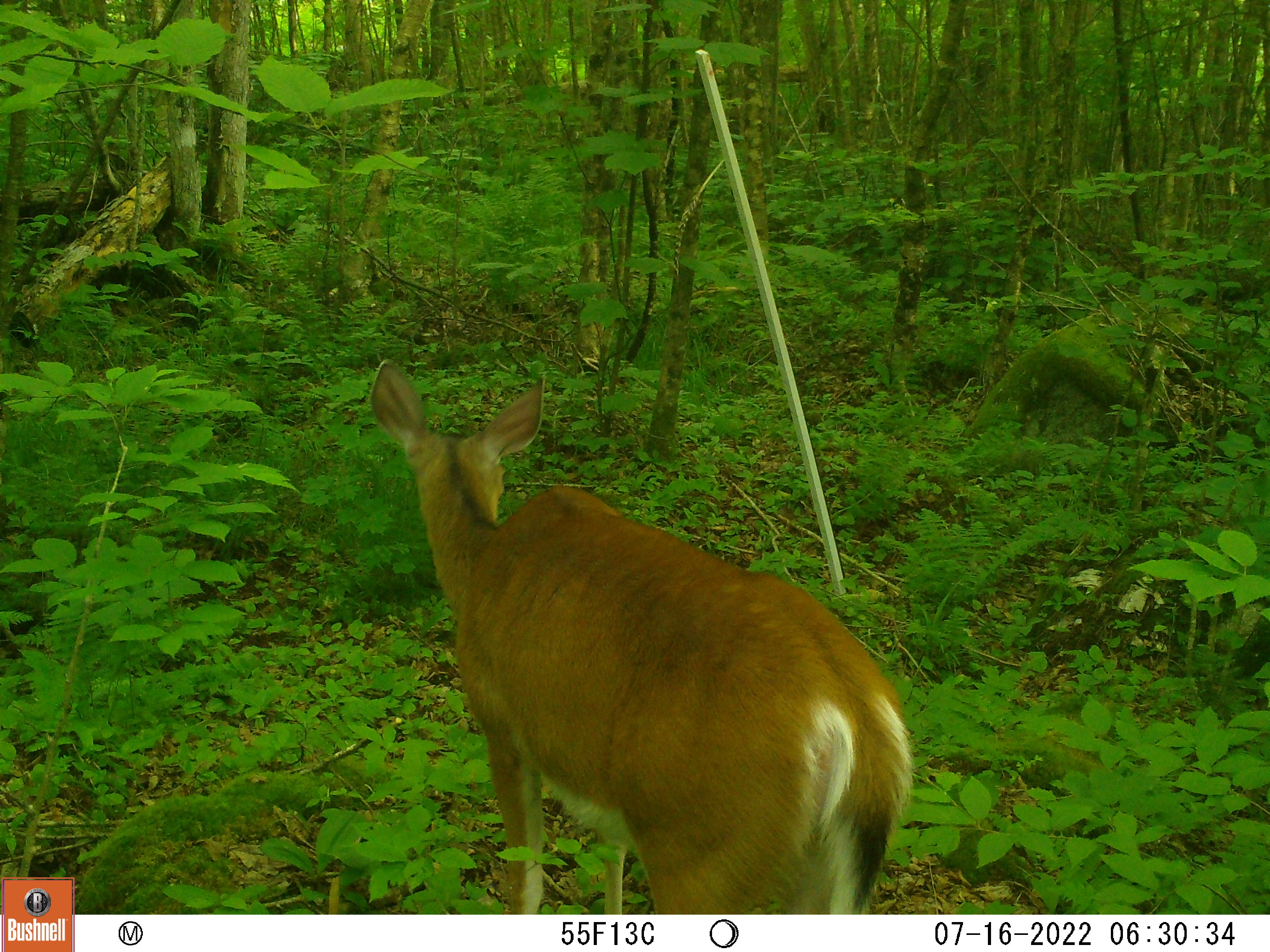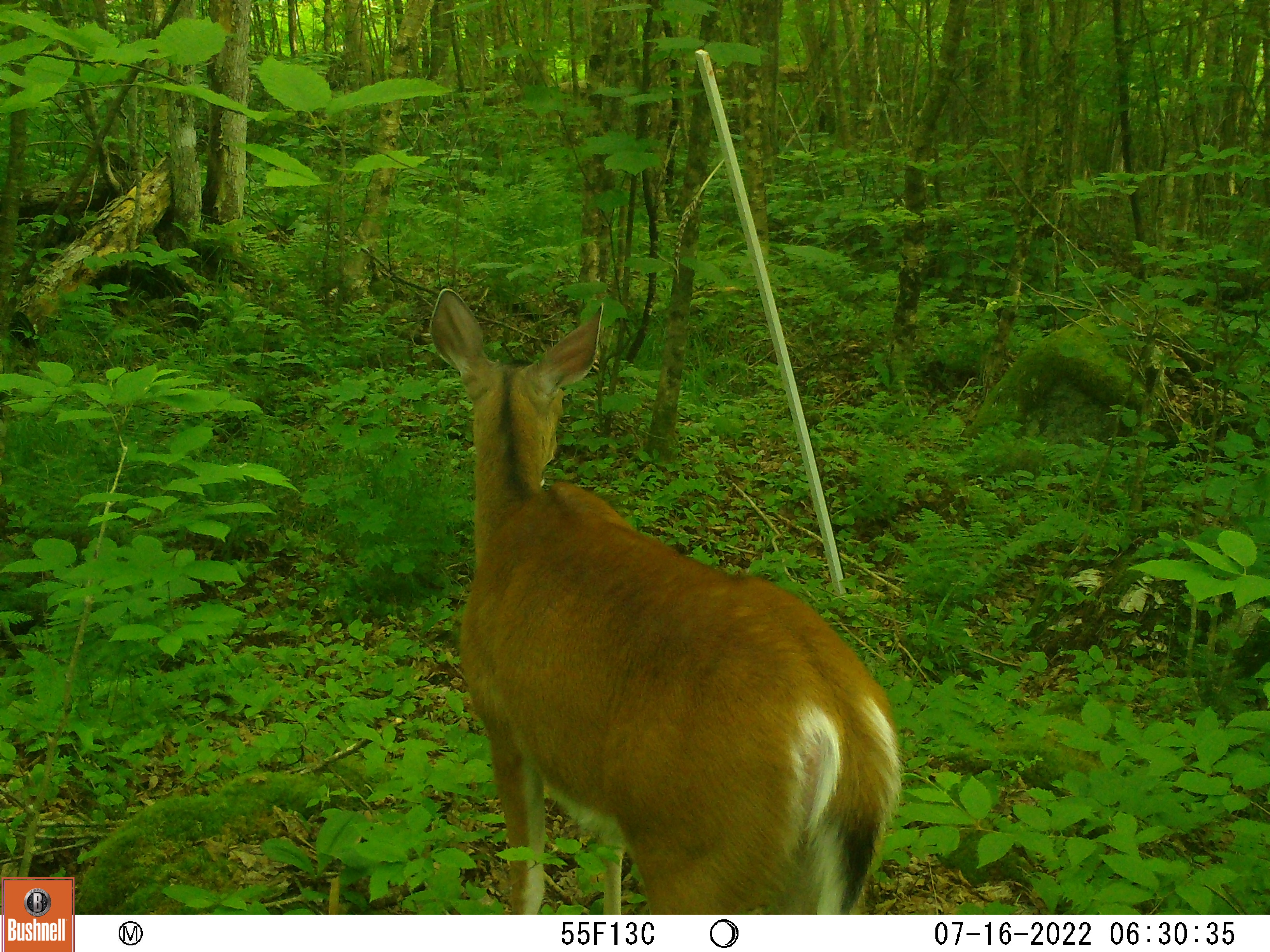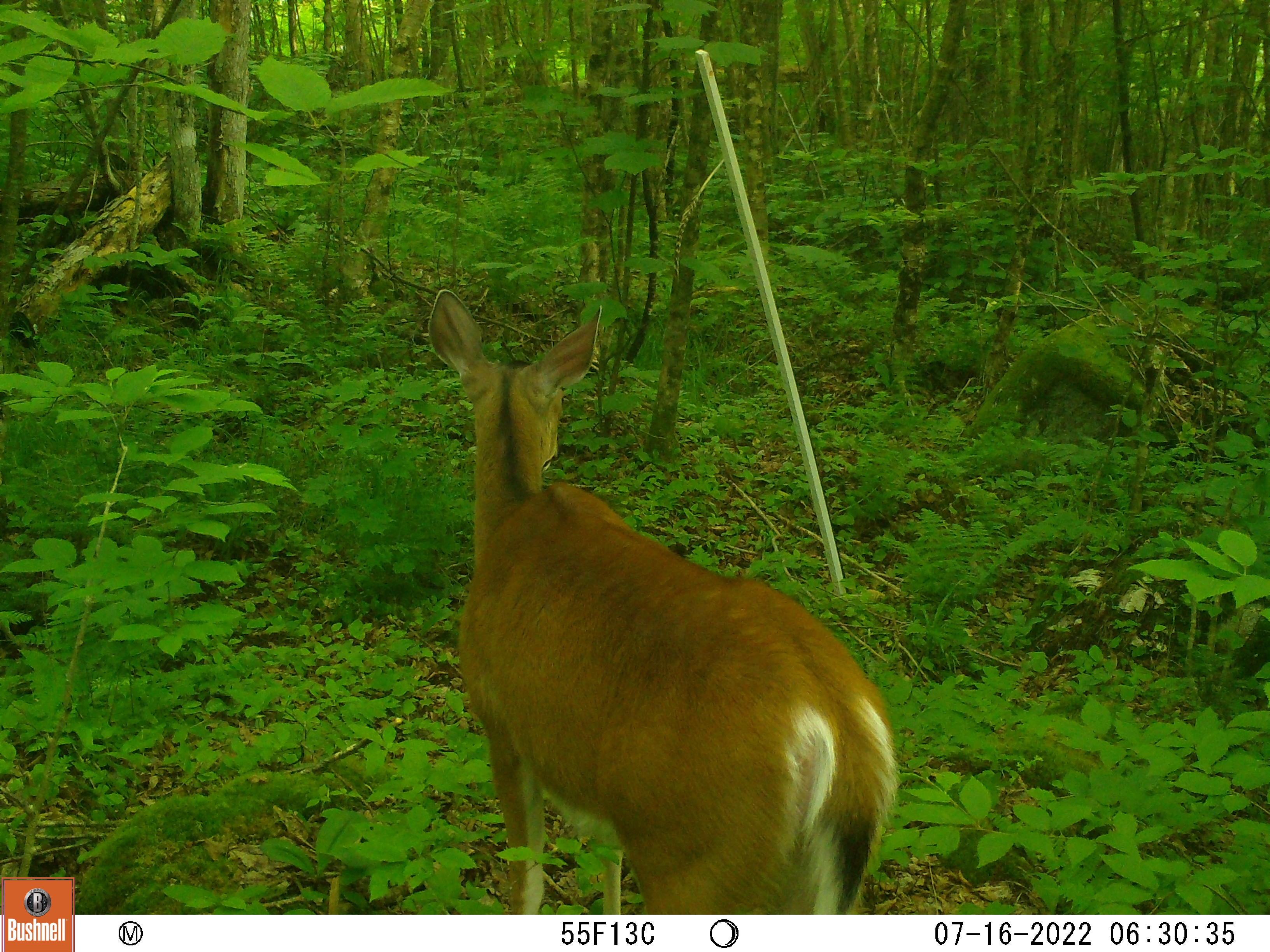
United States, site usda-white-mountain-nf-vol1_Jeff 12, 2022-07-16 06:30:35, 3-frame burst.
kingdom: Animalia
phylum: Chordata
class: Mammalia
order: Artiodactyla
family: Cervidae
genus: Odocoileus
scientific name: Odocoileus virginianus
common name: white-tailed deer